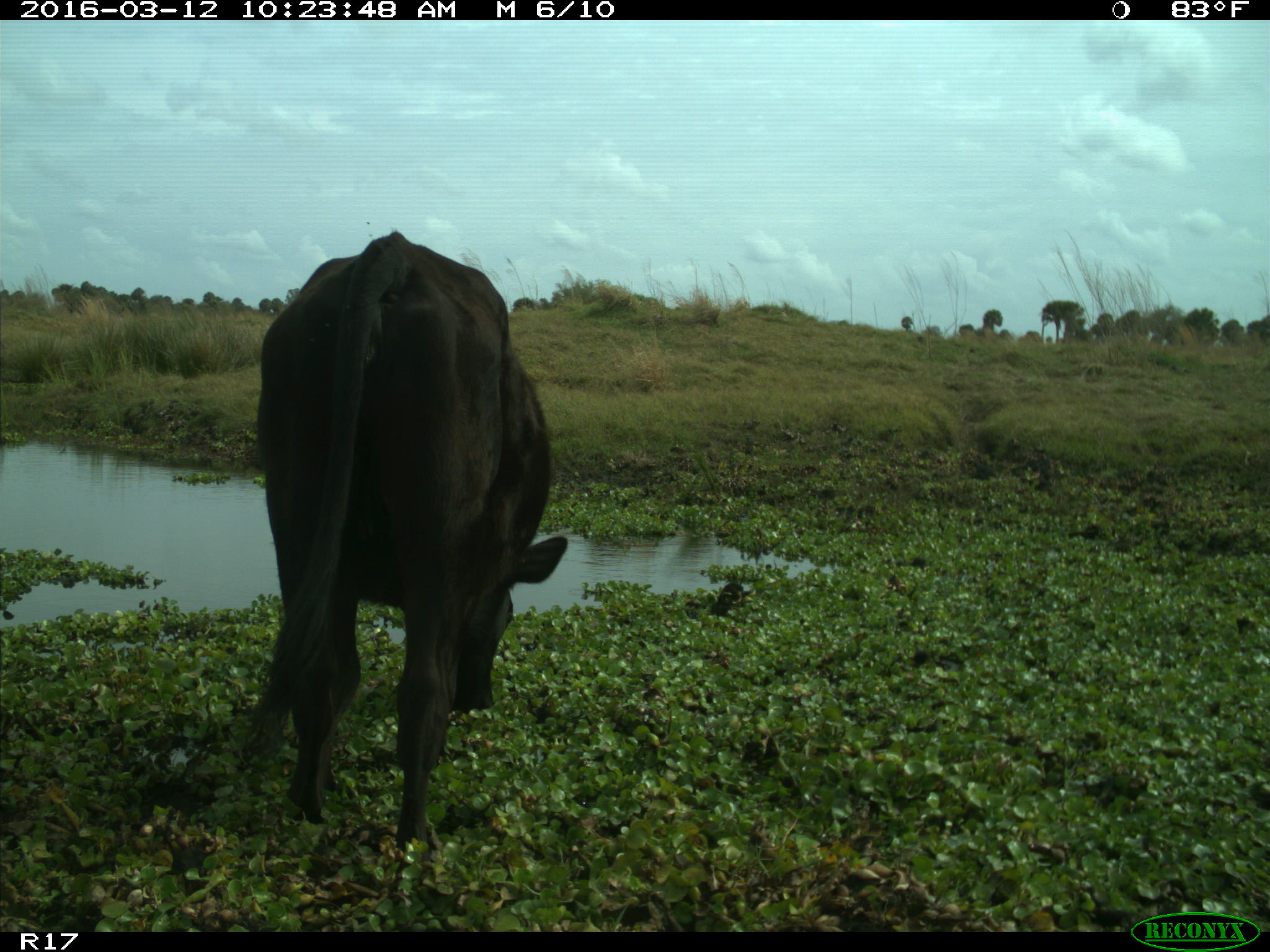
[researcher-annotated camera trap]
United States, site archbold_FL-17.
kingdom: Animalia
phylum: Chordata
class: Mammalia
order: Artiodactyla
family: Bovidae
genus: Bos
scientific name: Bos taurus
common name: domestic cow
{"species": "Bos taurus (domestic cow)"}